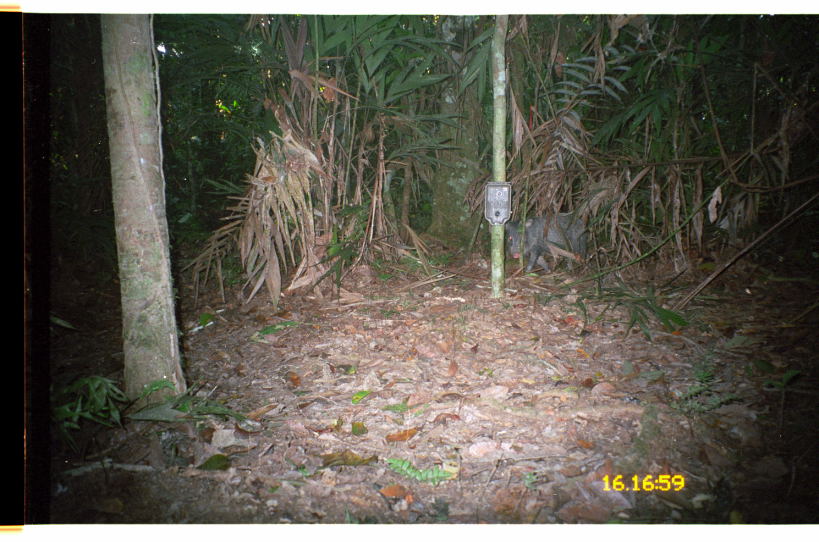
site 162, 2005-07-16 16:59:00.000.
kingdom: Animalia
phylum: Chordata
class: Mammalia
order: Artiodactyla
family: Tayassuidae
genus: Pecari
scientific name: Pecari tajacu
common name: collared peccary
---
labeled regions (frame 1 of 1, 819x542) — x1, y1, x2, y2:
pecari tajacu: 503, 211, 588, 276